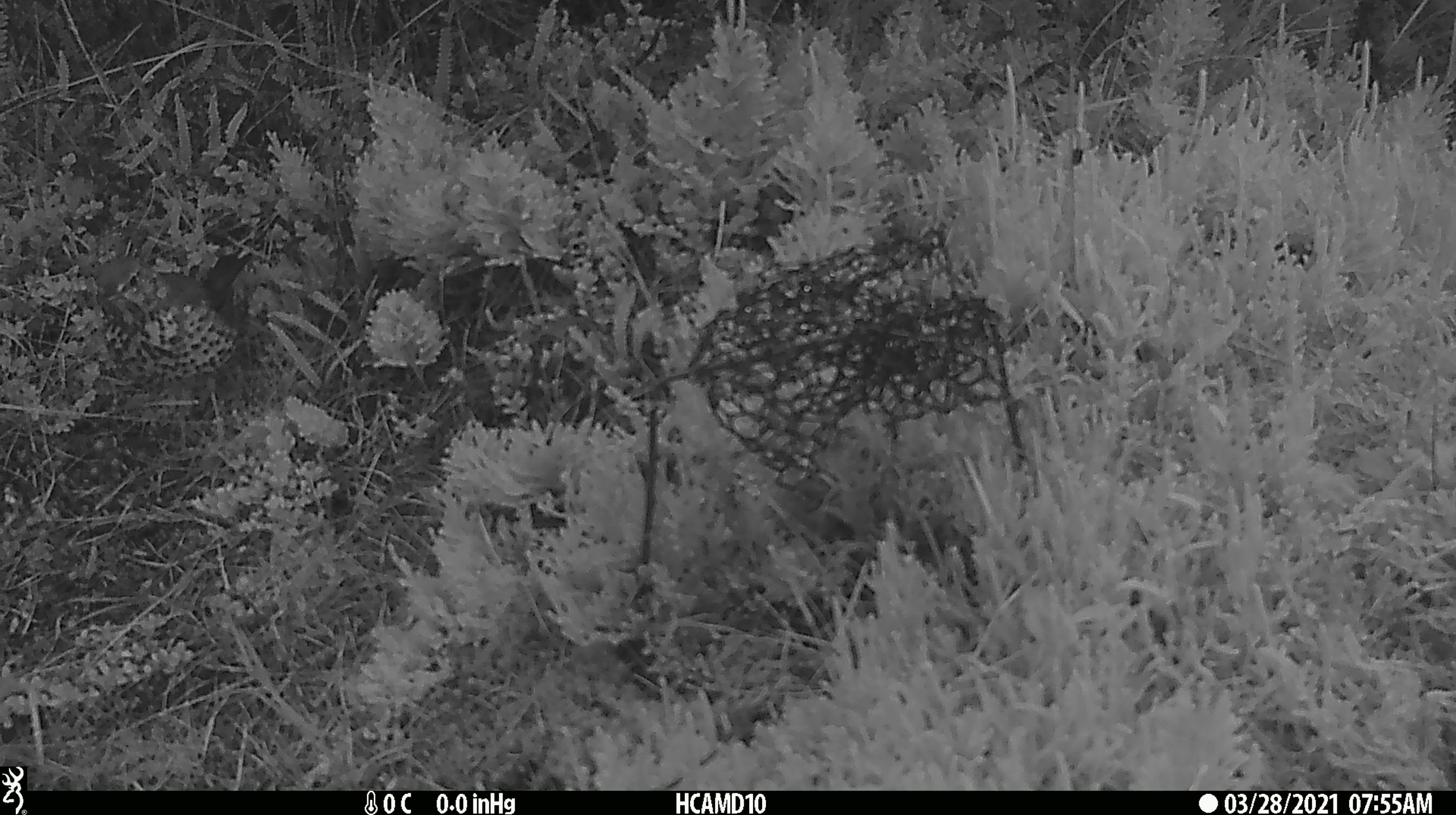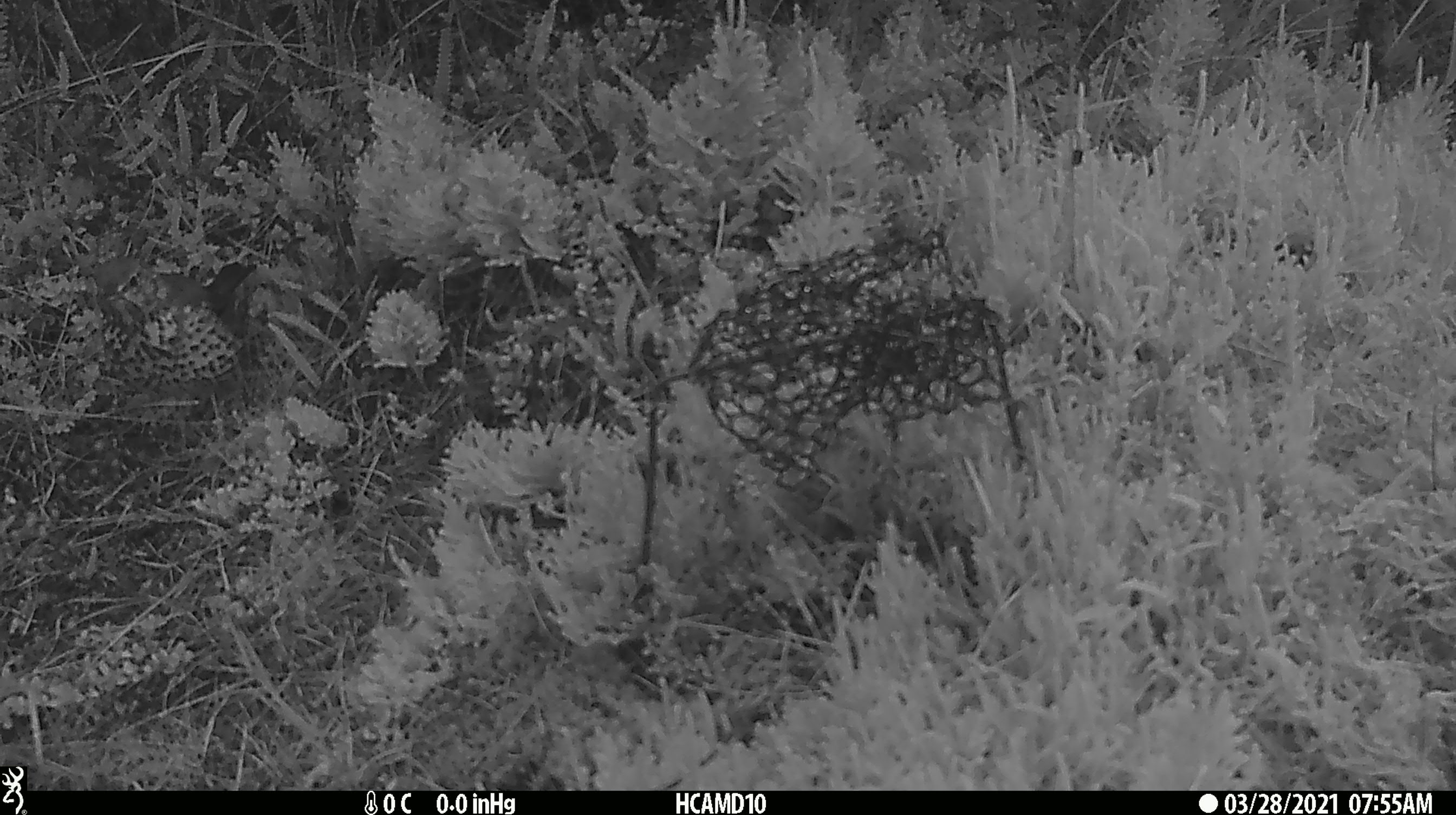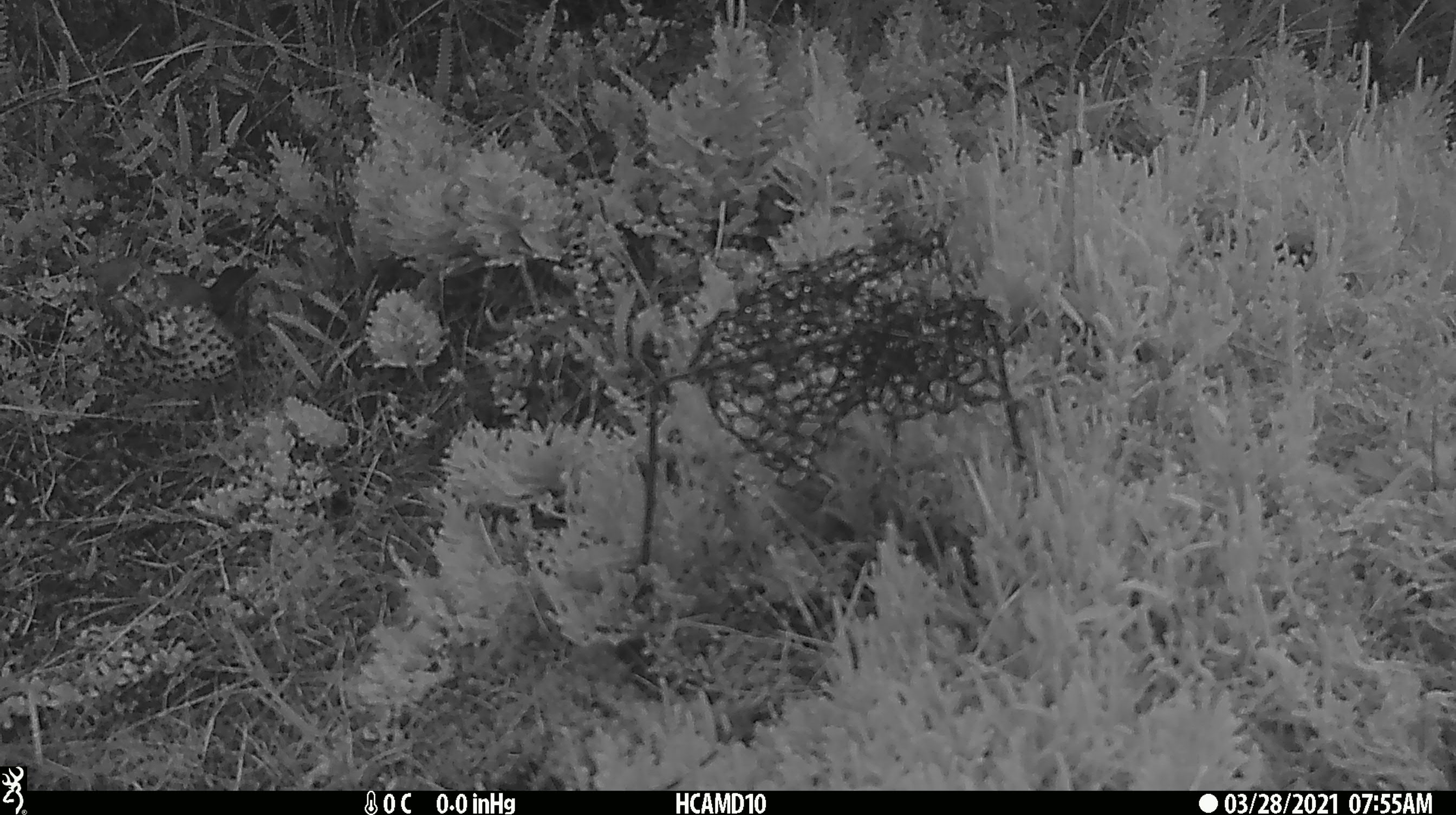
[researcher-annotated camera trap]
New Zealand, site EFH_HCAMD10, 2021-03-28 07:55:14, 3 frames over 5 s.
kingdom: Animalia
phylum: Chordata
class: Aves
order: Passeriformes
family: Turdidae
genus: Turdus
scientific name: Turdus philomelos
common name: song thrush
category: thrush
Thrush (song thrush) (Turdus philomelos).